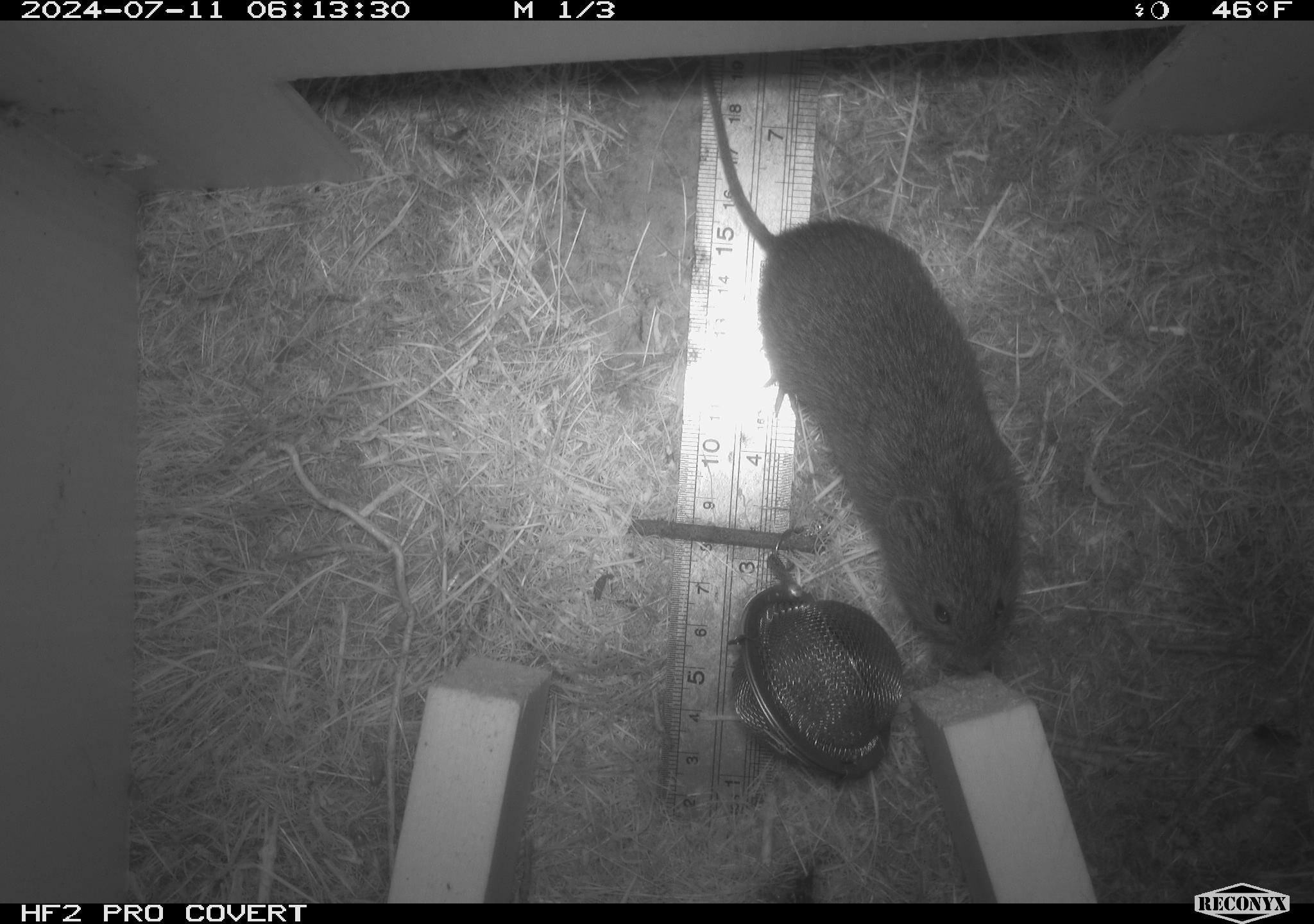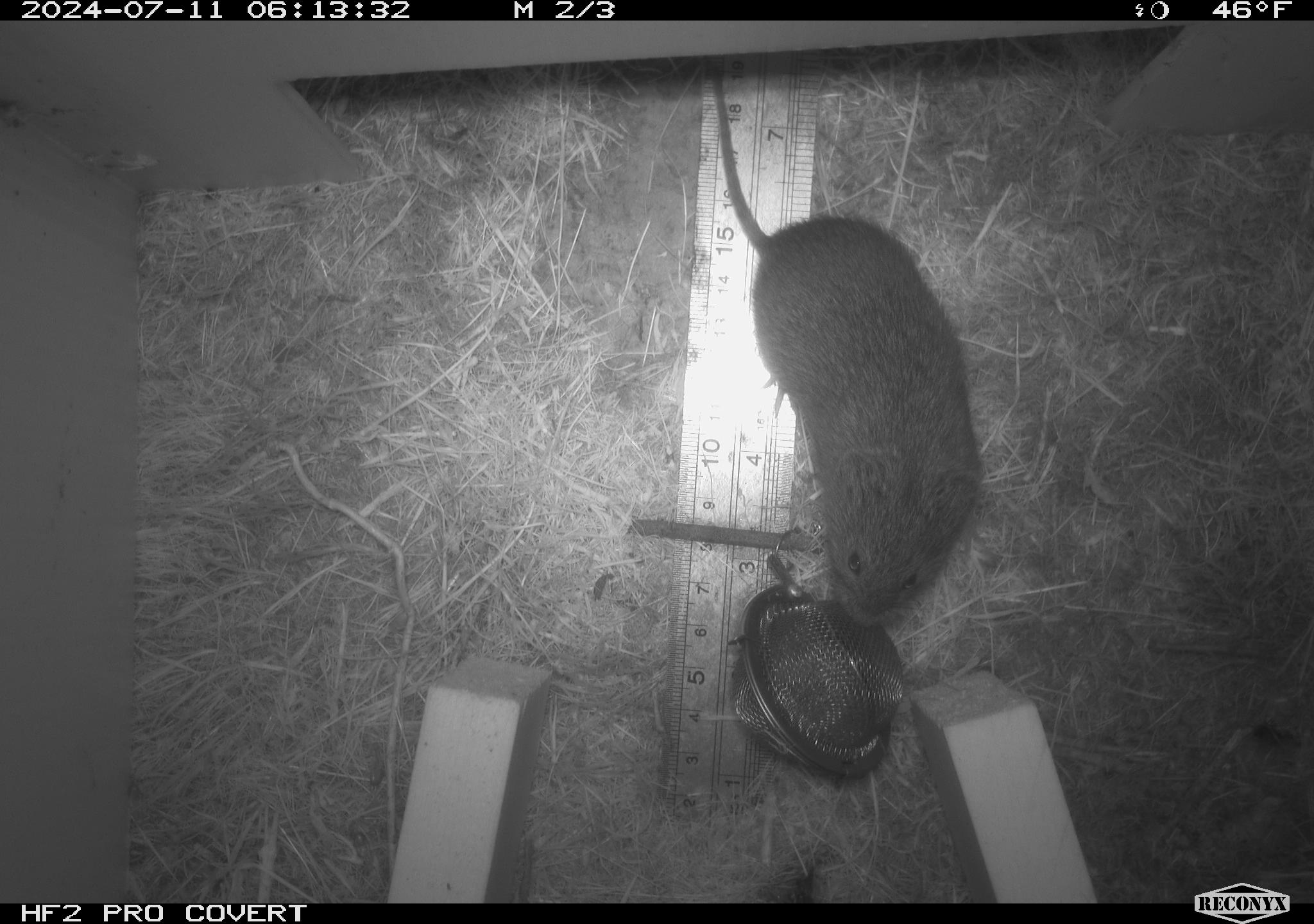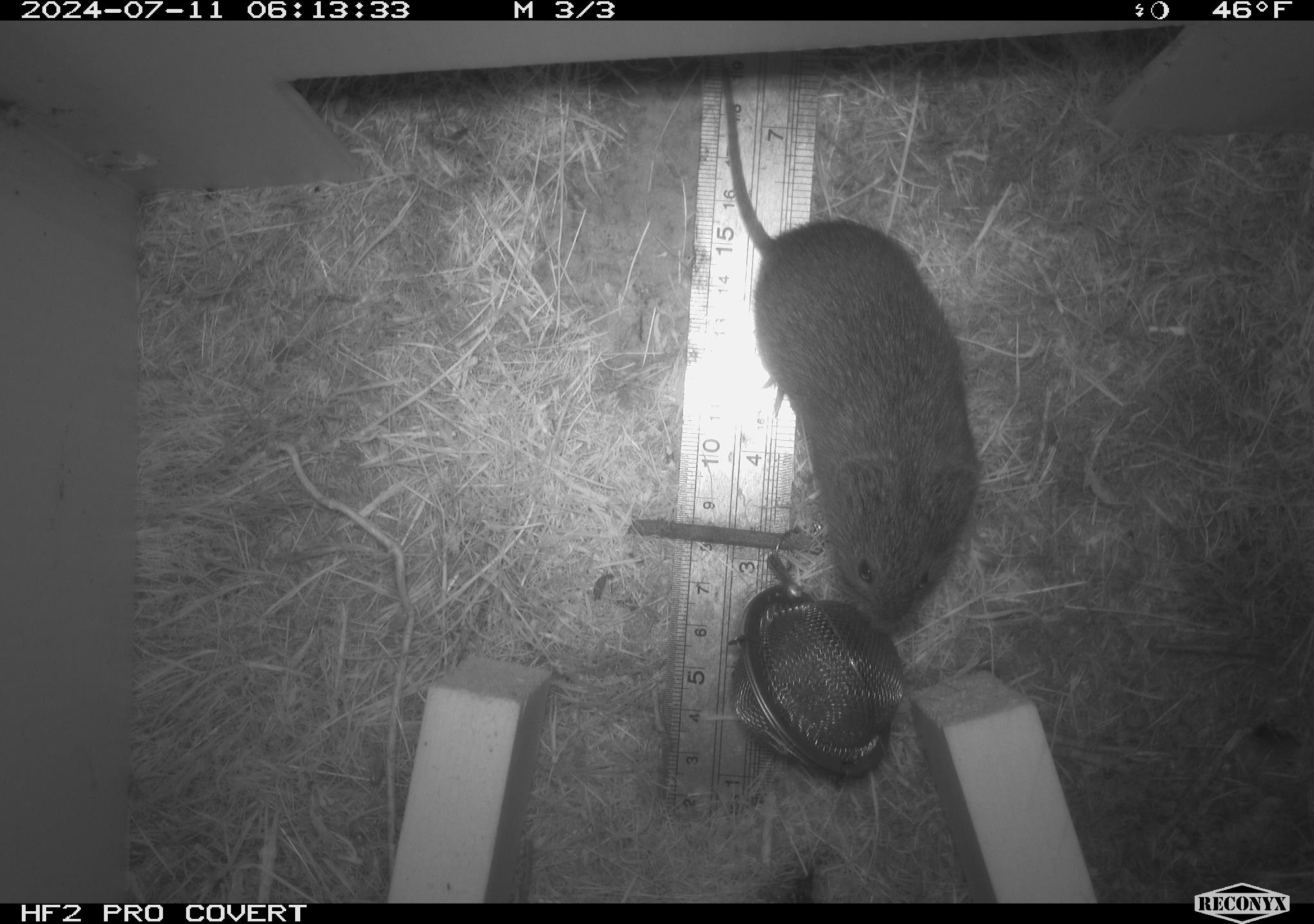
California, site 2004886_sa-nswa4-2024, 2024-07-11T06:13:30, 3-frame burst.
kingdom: Animalia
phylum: Chordata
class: Mammalia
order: Rodentia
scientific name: Rodentia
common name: rodent